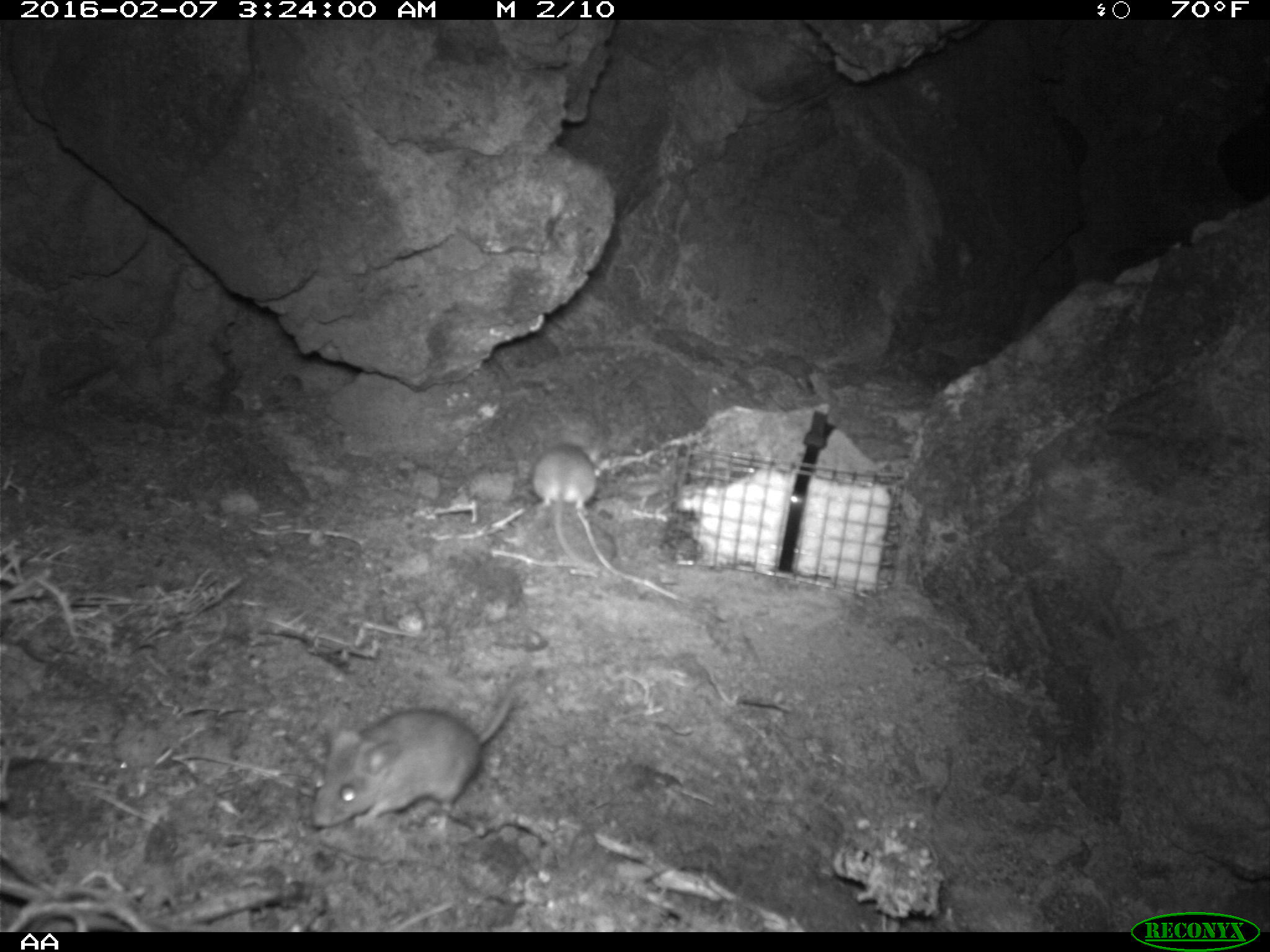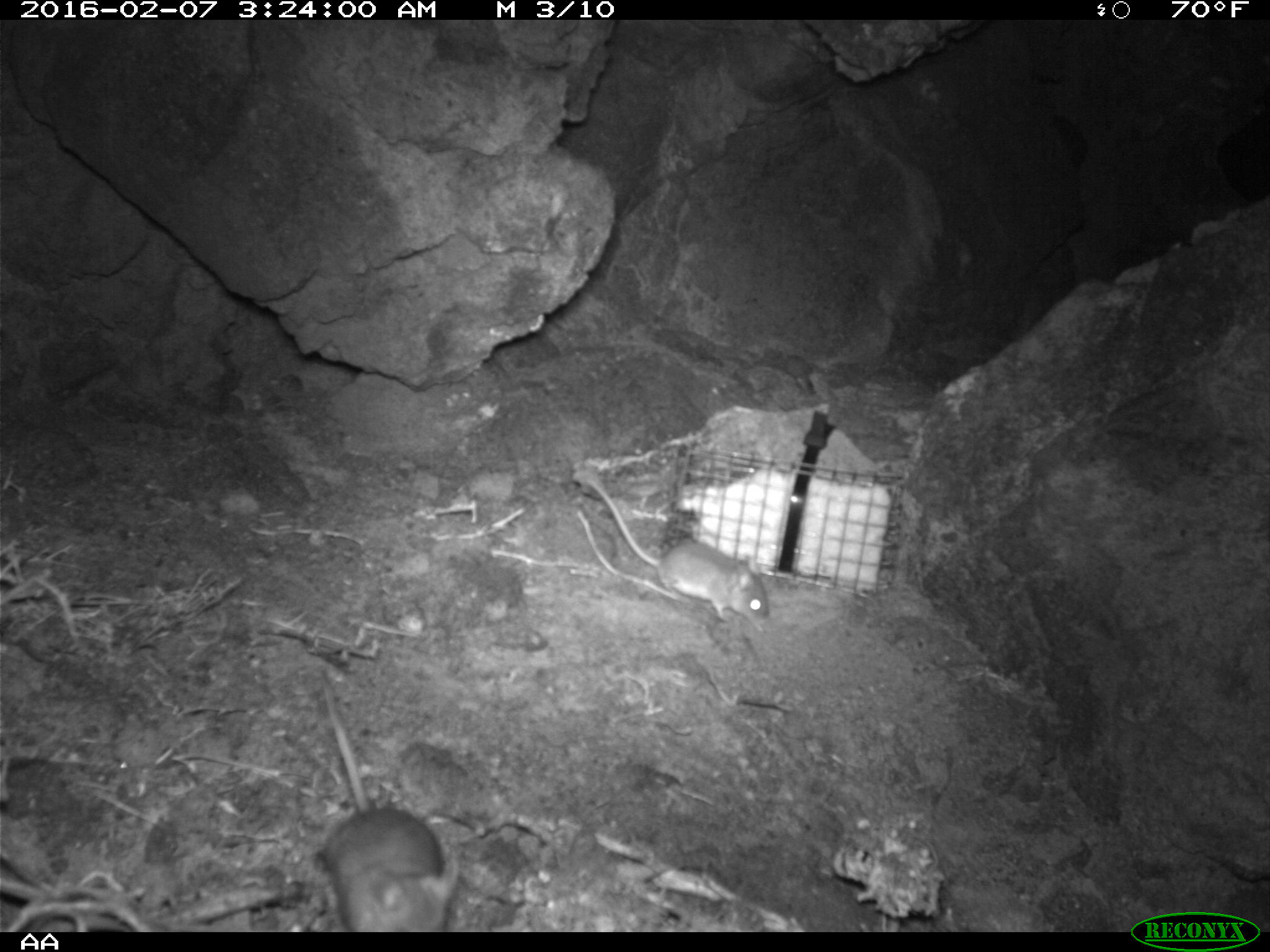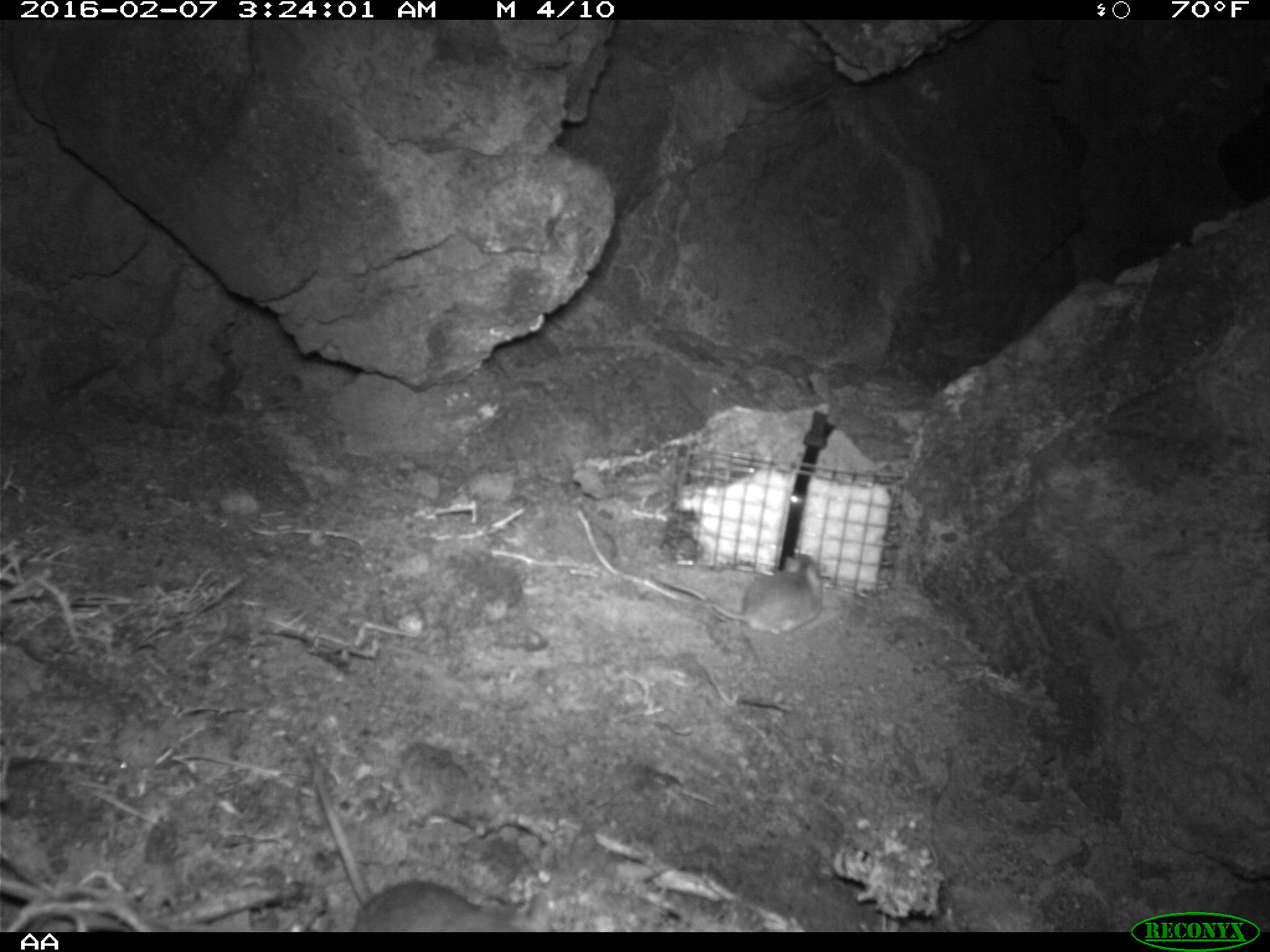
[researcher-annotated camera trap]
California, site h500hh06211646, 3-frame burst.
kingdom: Animalia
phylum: Chordata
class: Mammalia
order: Rodentia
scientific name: Rodentia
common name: rodent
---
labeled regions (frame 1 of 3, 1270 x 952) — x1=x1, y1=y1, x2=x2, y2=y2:
rodent: x1=310, y1=672, x2=519, y2=828; x1=533, y1=440, x2=597, y2=561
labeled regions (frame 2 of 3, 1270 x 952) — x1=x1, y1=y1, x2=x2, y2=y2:
rodent: x1=314, y1=666, x2=456, y2=932; x1=582, y1=476, x2=771, y2=626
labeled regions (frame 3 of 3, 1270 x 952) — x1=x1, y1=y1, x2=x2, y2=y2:
rodent: x1=305, y1=739, x2=553, y2=932; x1=652, y1=553, x2=822, y2=635